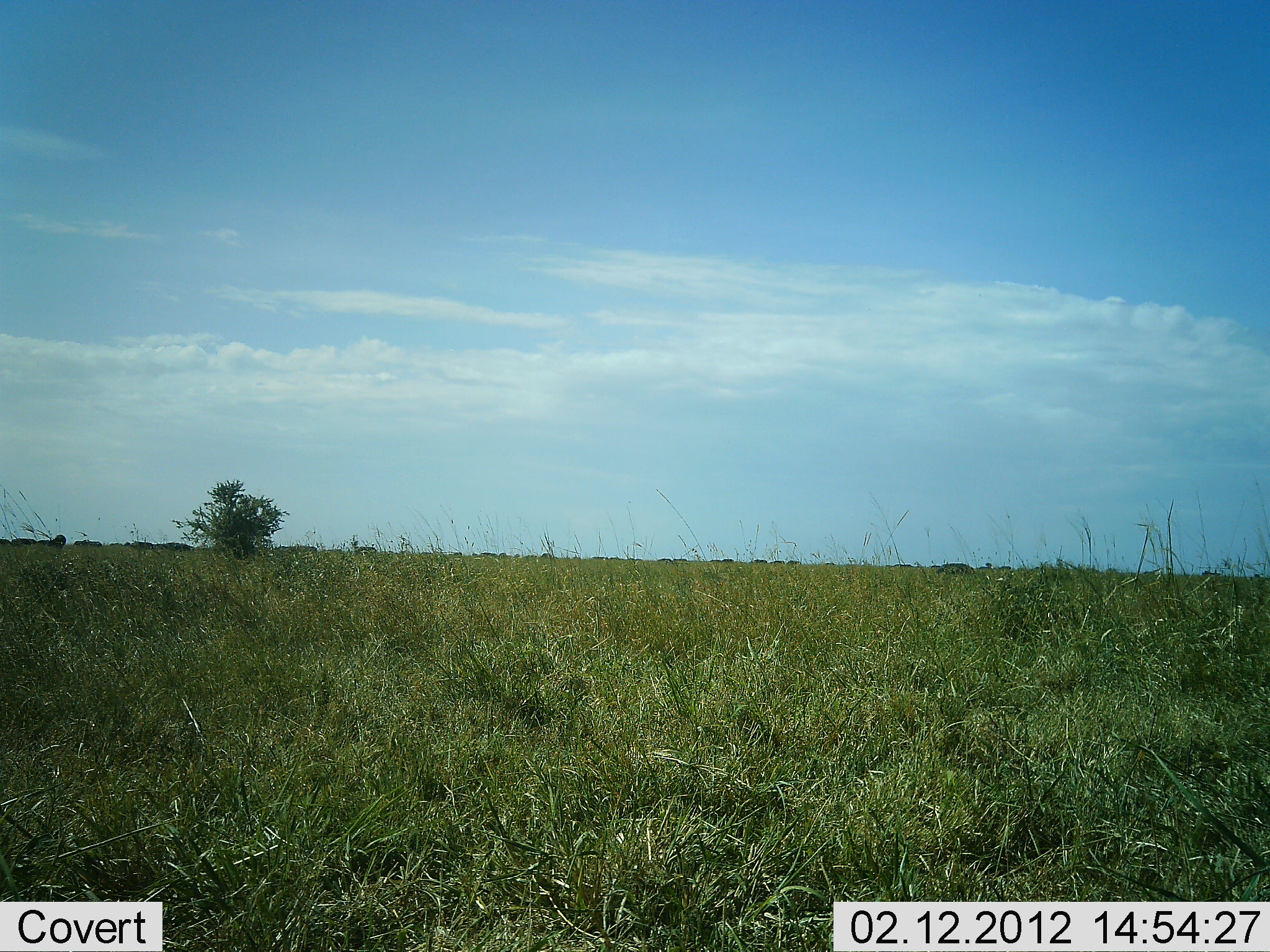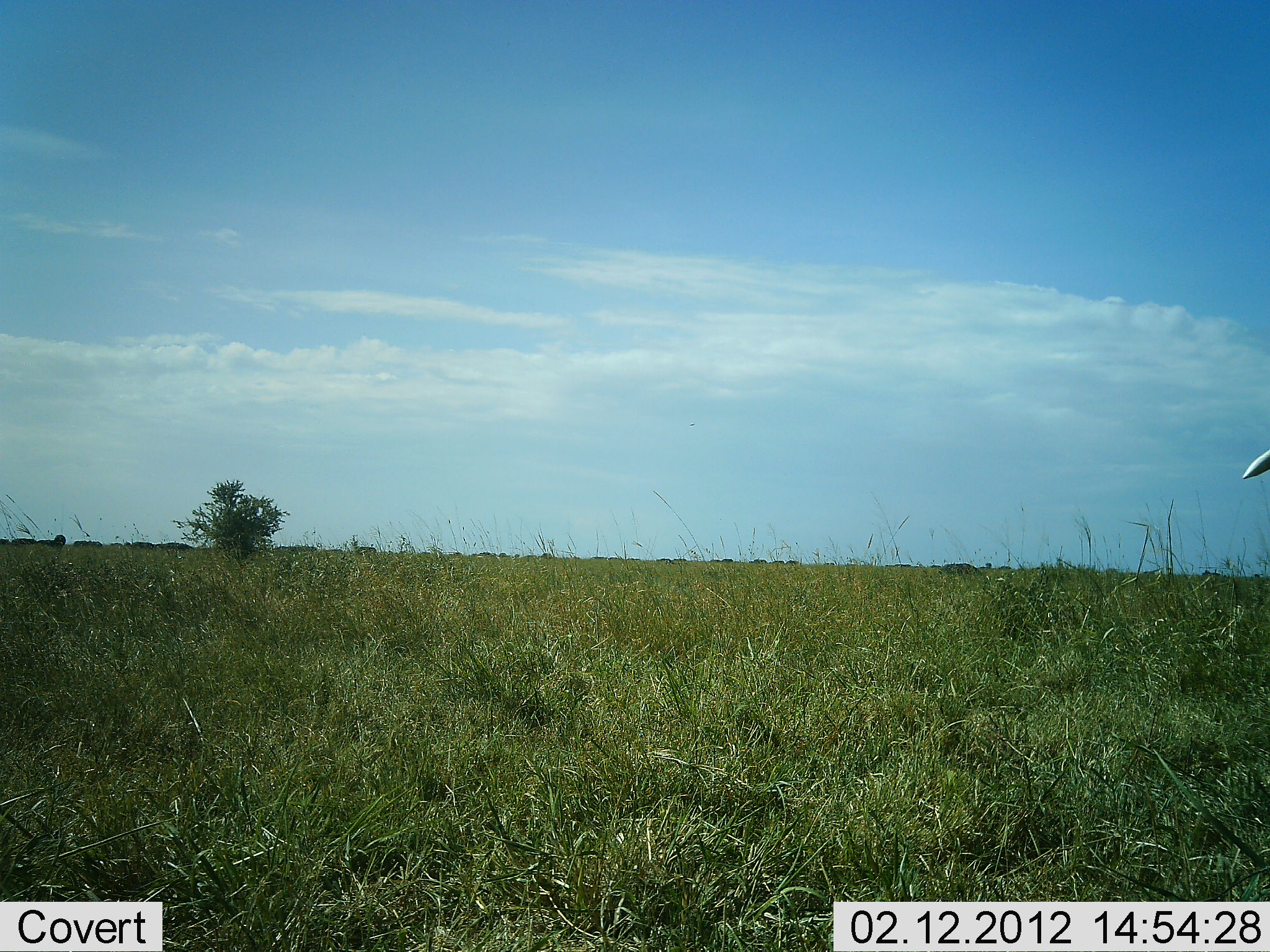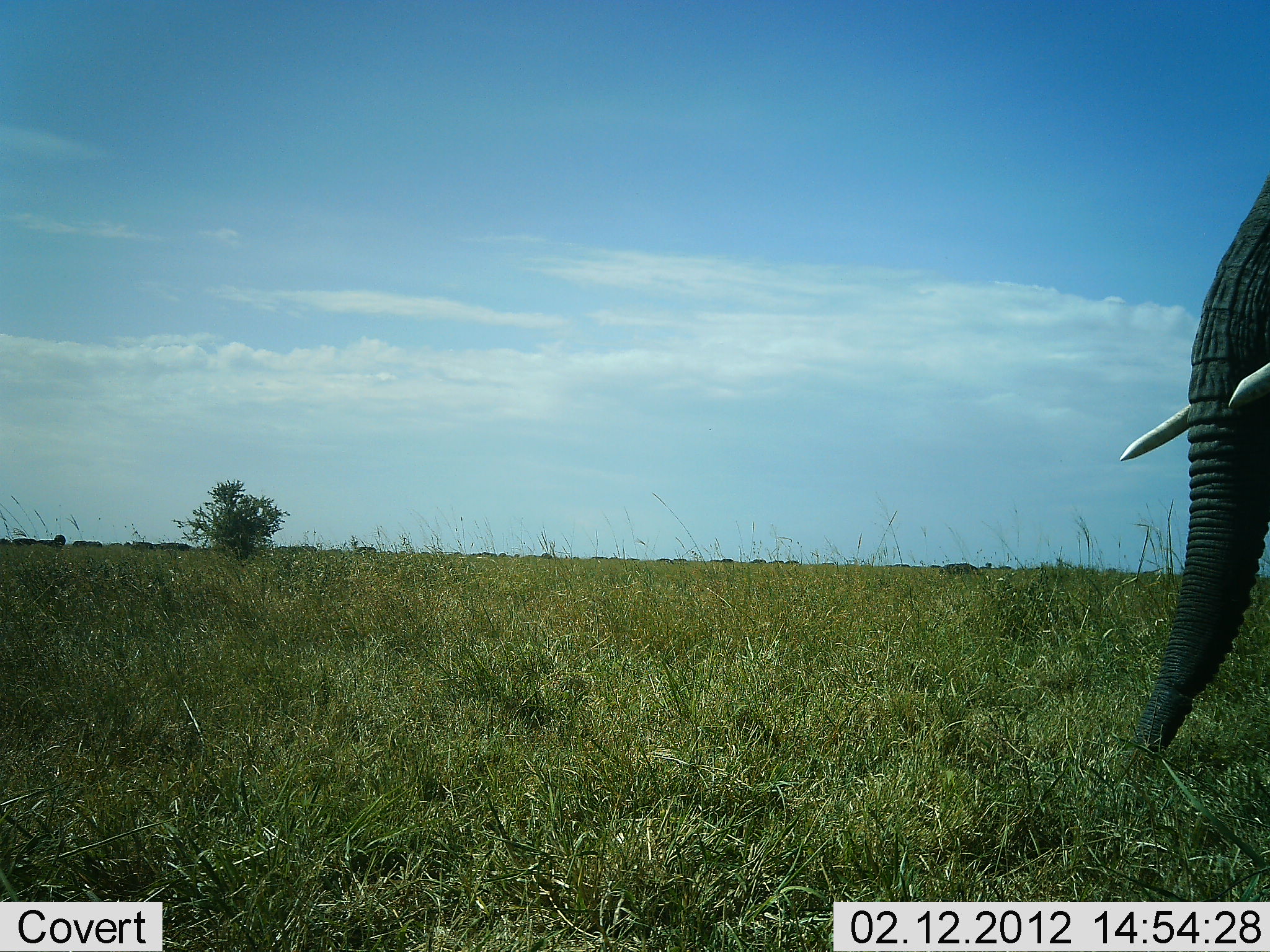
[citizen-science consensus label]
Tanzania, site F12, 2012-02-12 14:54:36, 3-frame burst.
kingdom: Animalia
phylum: Chordata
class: Mammalia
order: Proboscidea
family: Elephantidae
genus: Loxodonta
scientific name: Loxodonta africana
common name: african bush elephant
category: elephant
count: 1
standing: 0%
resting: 0%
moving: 100%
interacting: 0%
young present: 0%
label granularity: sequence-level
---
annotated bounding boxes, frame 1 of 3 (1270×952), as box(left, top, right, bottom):
animal: box(1203, 570, 1221, 577)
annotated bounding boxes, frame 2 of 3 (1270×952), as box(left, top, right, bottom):
animal: box(1243, 449, 1270, 480)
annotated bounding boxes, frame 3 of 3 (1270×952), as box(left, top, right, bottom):
animal: box(1120, 172, 1269, 753)
group: box(0, 529, 1269, 595)